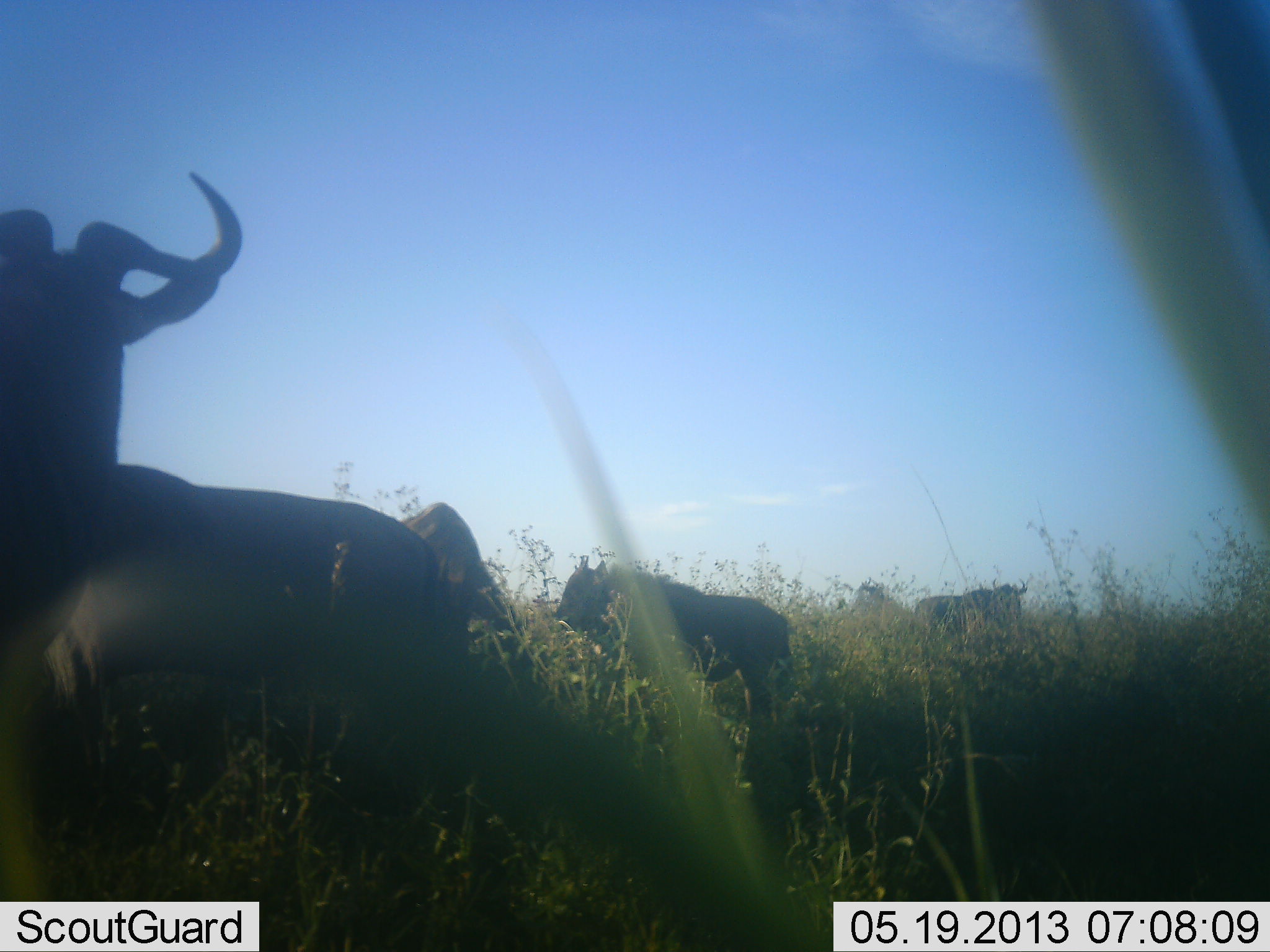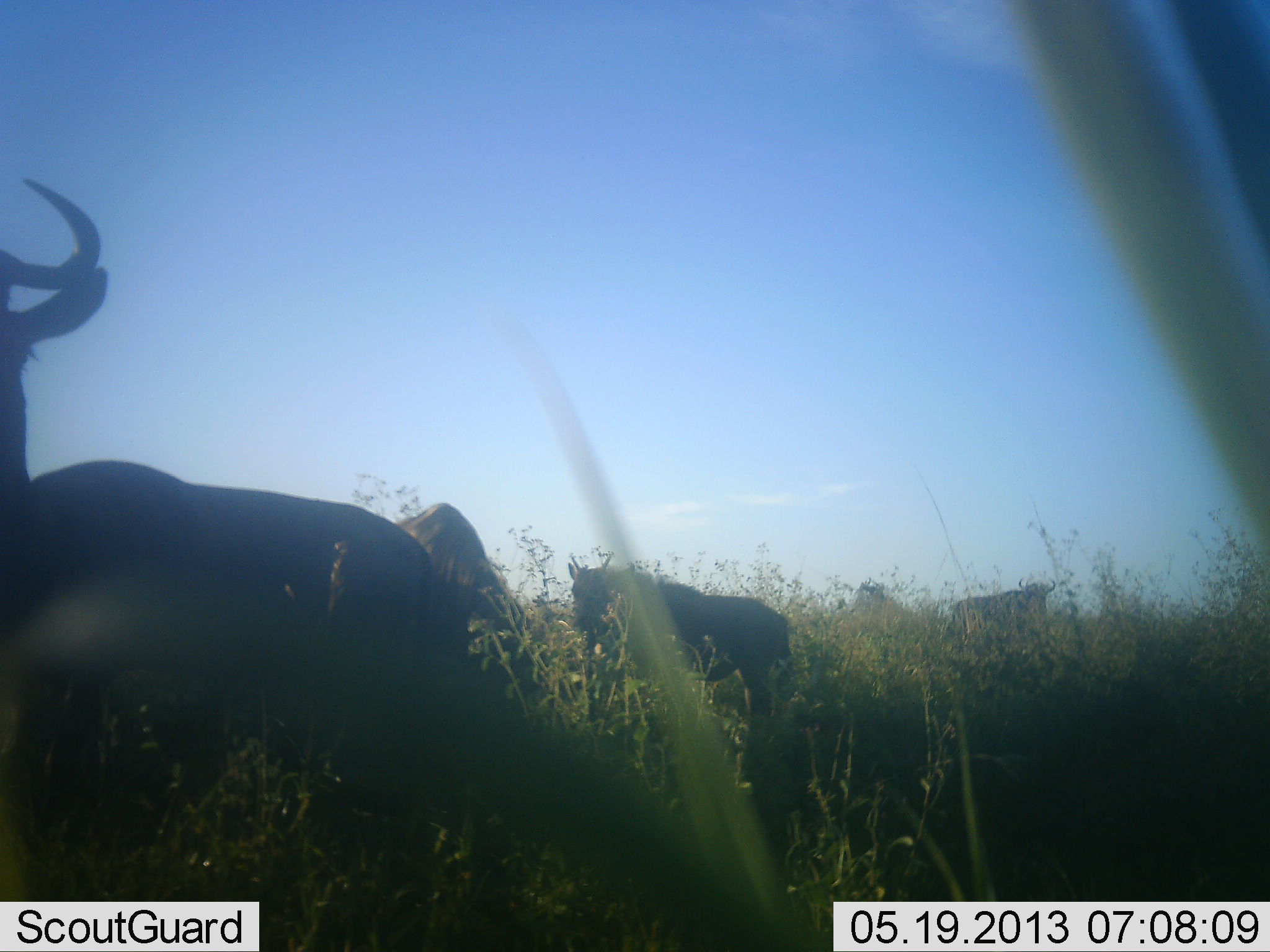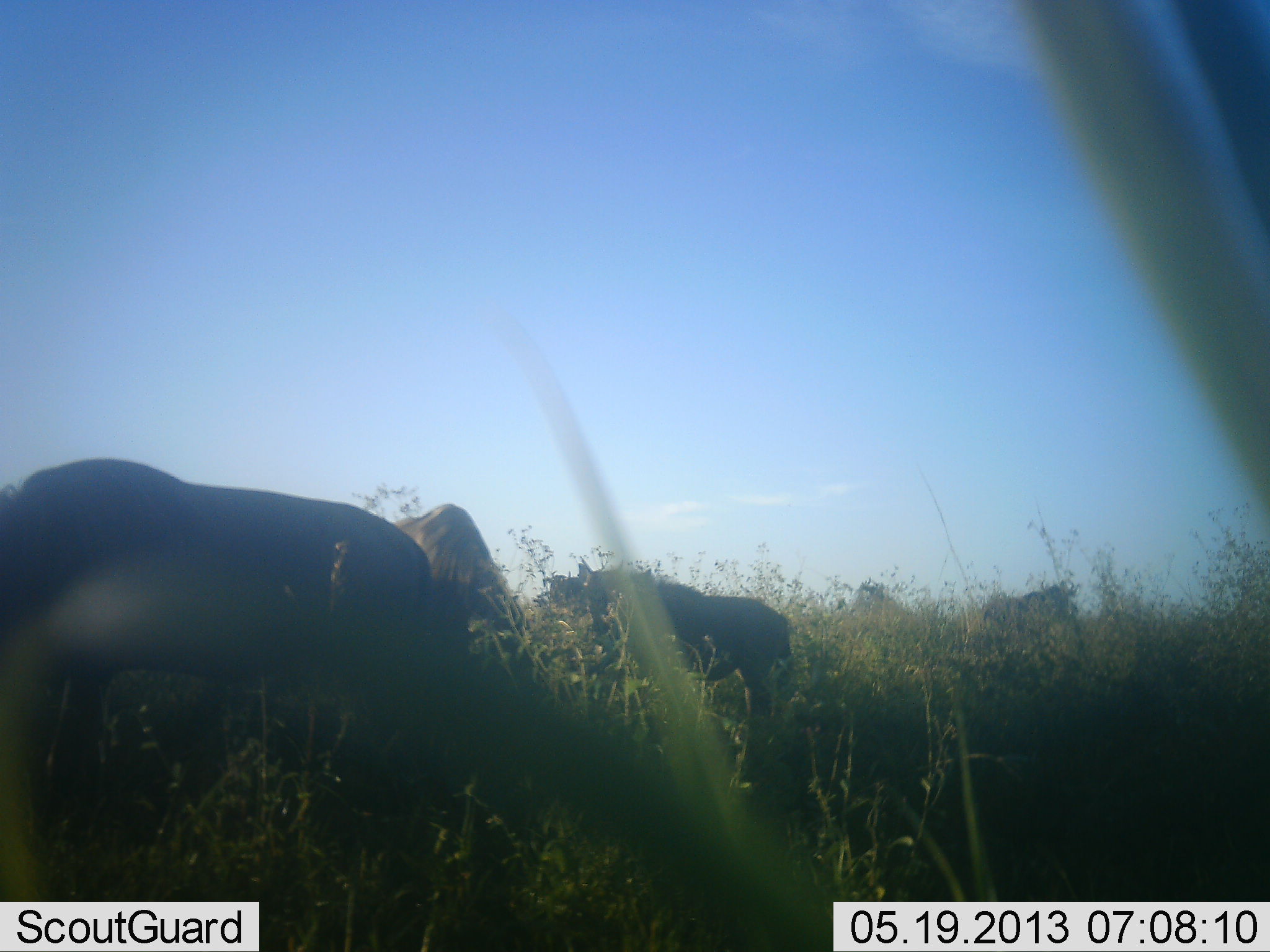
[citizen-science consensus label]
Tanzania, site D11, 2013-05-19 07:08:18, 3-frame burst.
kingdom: Animalia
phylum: Chordata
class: Mammalia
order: Artiodactyla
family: Bovidae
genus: Connochaetes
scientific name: Connochaetes taurinus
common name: blue wildebeest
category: wildebeest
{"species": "wildebeest (blue wildebeest) (Connochaetes taurinus)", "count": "4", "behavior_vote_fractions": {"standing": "60%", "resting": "20%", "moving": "20%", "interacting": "0%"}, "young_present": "20%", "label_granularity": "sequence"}